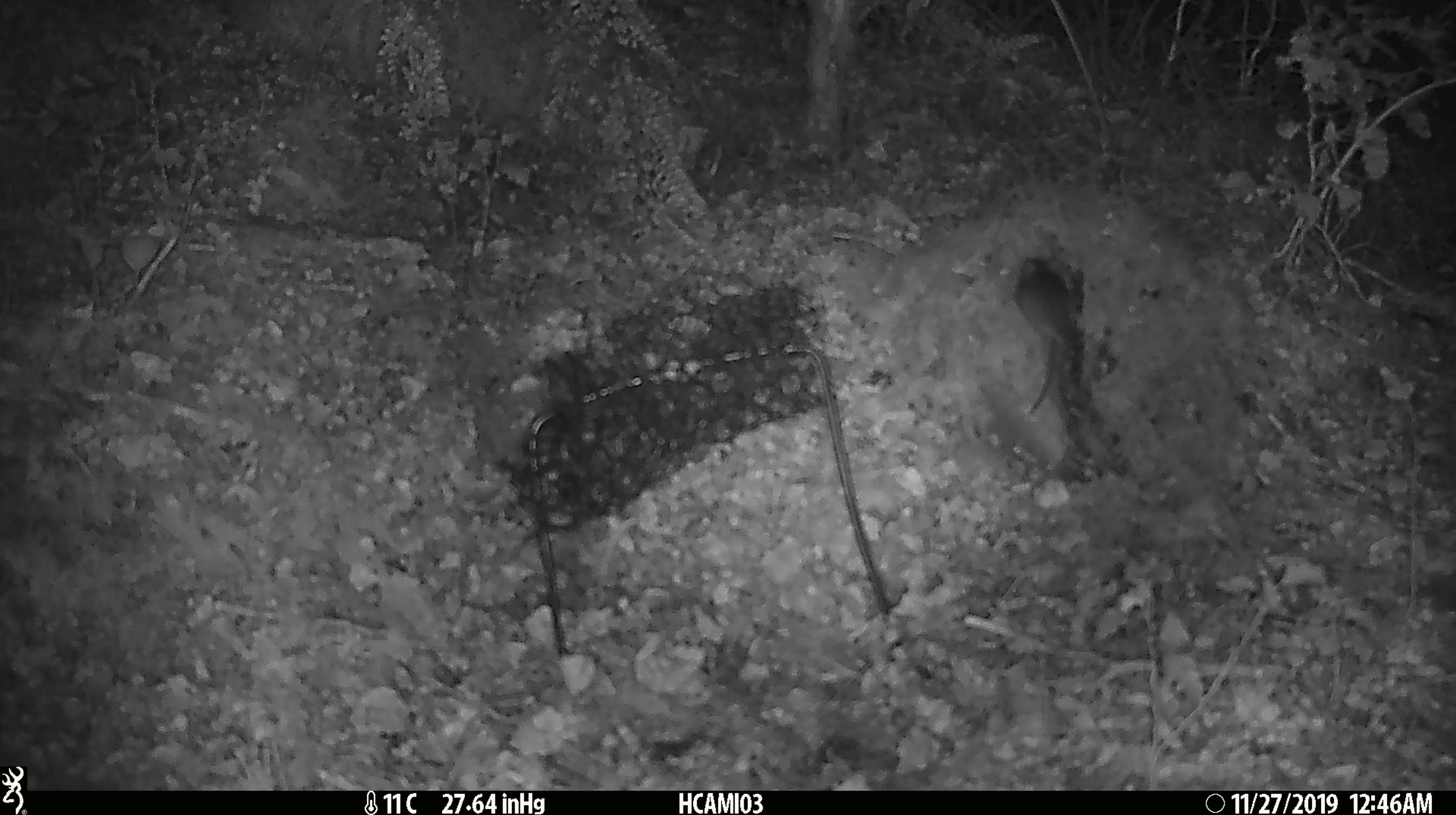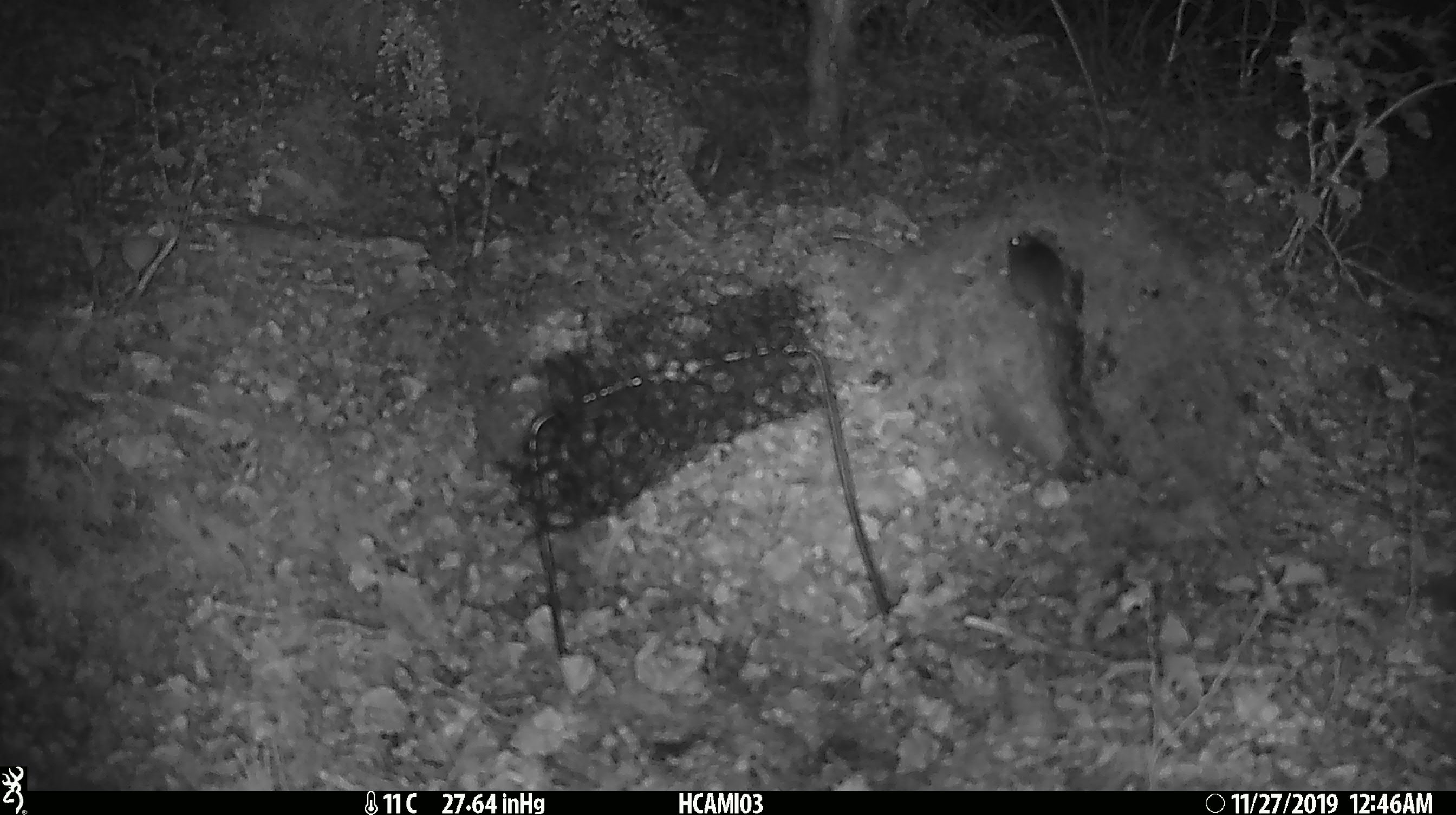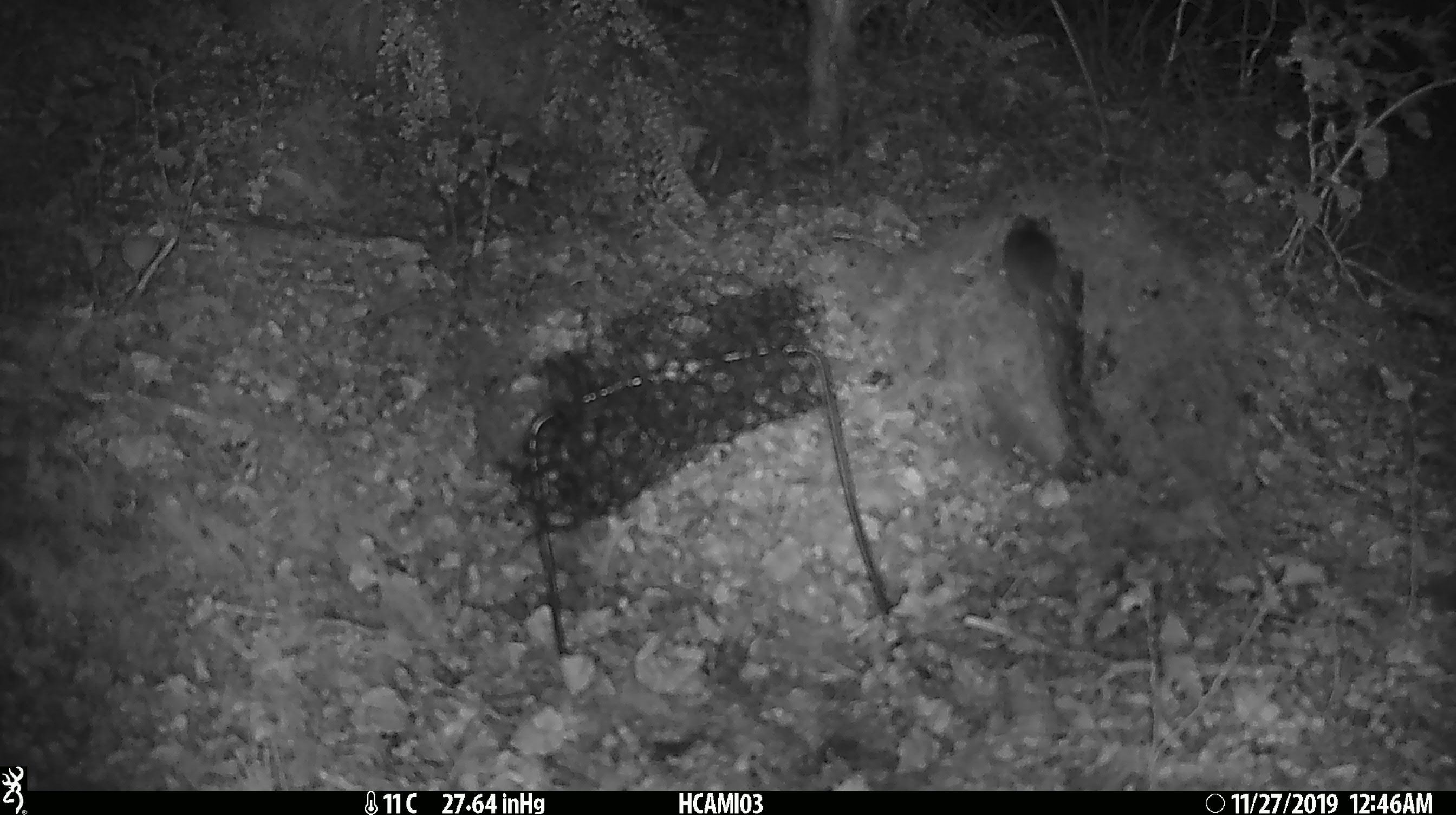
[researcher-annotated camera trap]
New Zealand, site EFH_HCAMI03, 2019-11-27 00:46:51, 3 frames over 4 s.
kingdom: Animalia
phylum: Chordata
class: Mammalia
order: Rodentia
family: Muridae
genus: Rattus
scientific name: Rattus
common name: rat